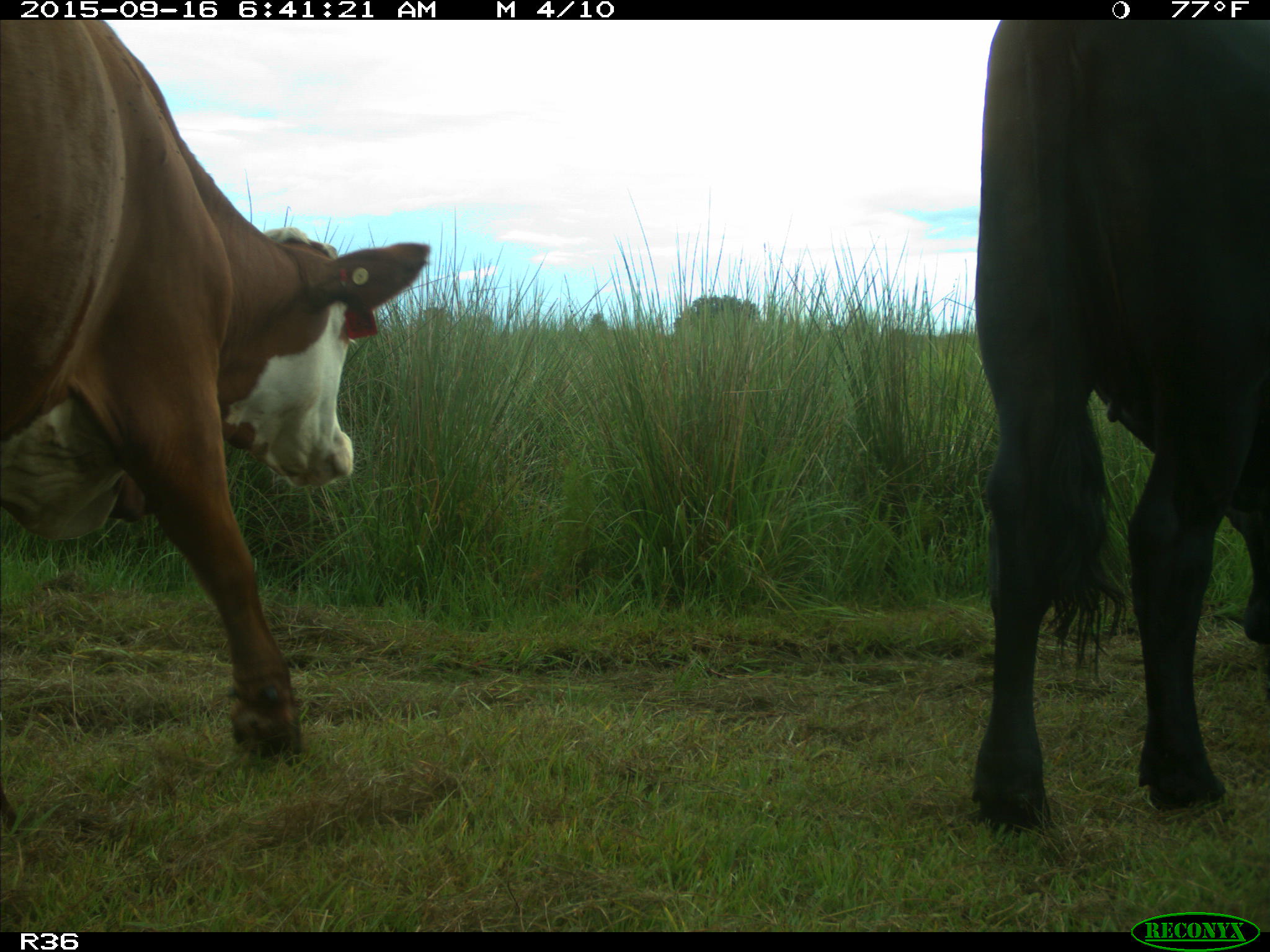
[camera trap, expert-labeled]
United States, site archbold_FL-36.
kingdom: Animalia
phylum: Chordata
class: Mammalia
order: Artiodactyla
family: Bovidae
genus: Bos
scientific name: Bos taurus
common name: domestic cow